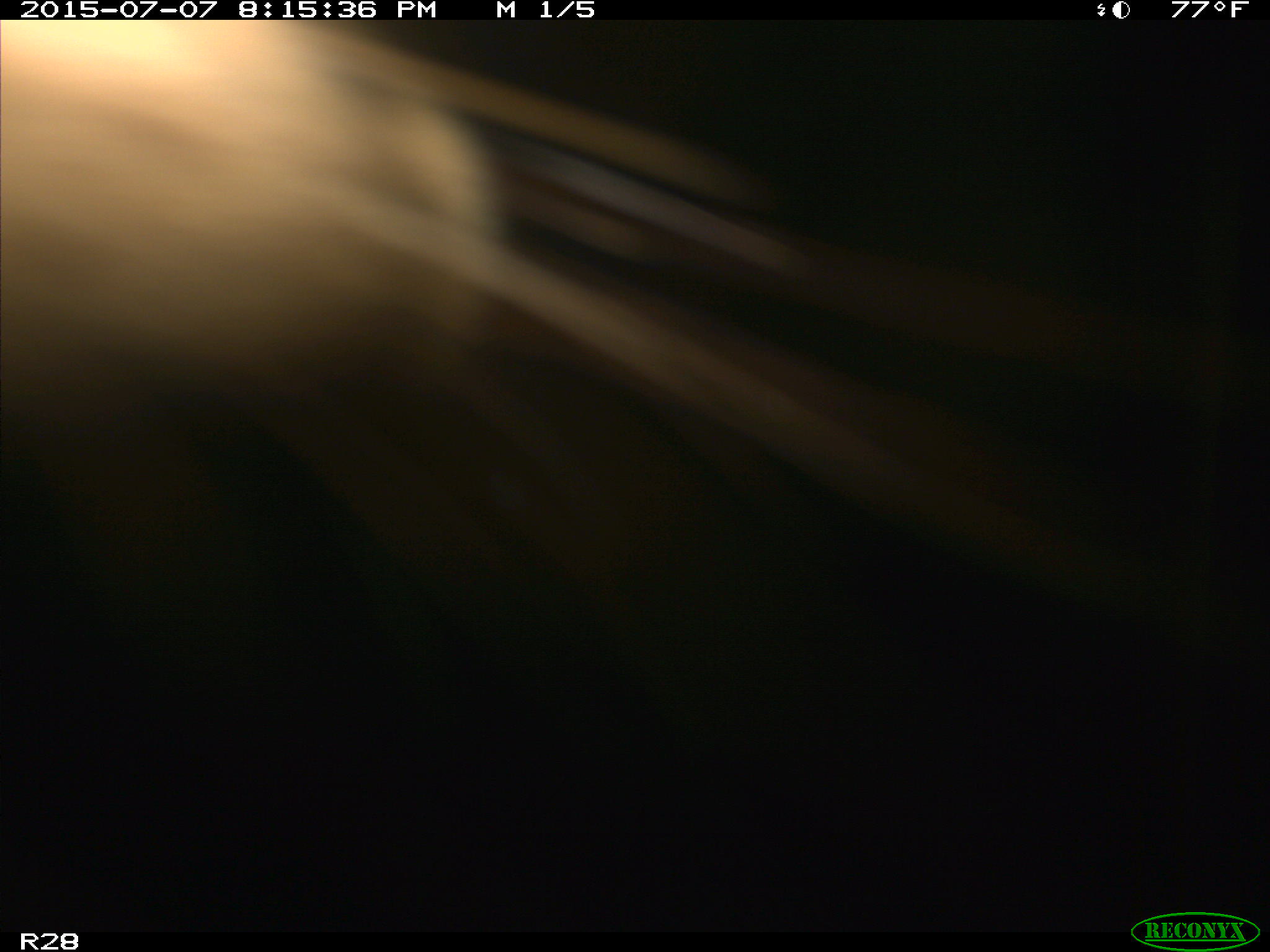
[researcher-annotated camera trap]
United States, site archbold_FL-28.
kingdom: Animalia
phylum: Chordata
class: Mammalia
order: Artiodactyla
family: Bovidae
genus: Bos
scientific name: Bos taurus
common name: domestic cow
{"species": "Bos taurus (domestic cow)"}